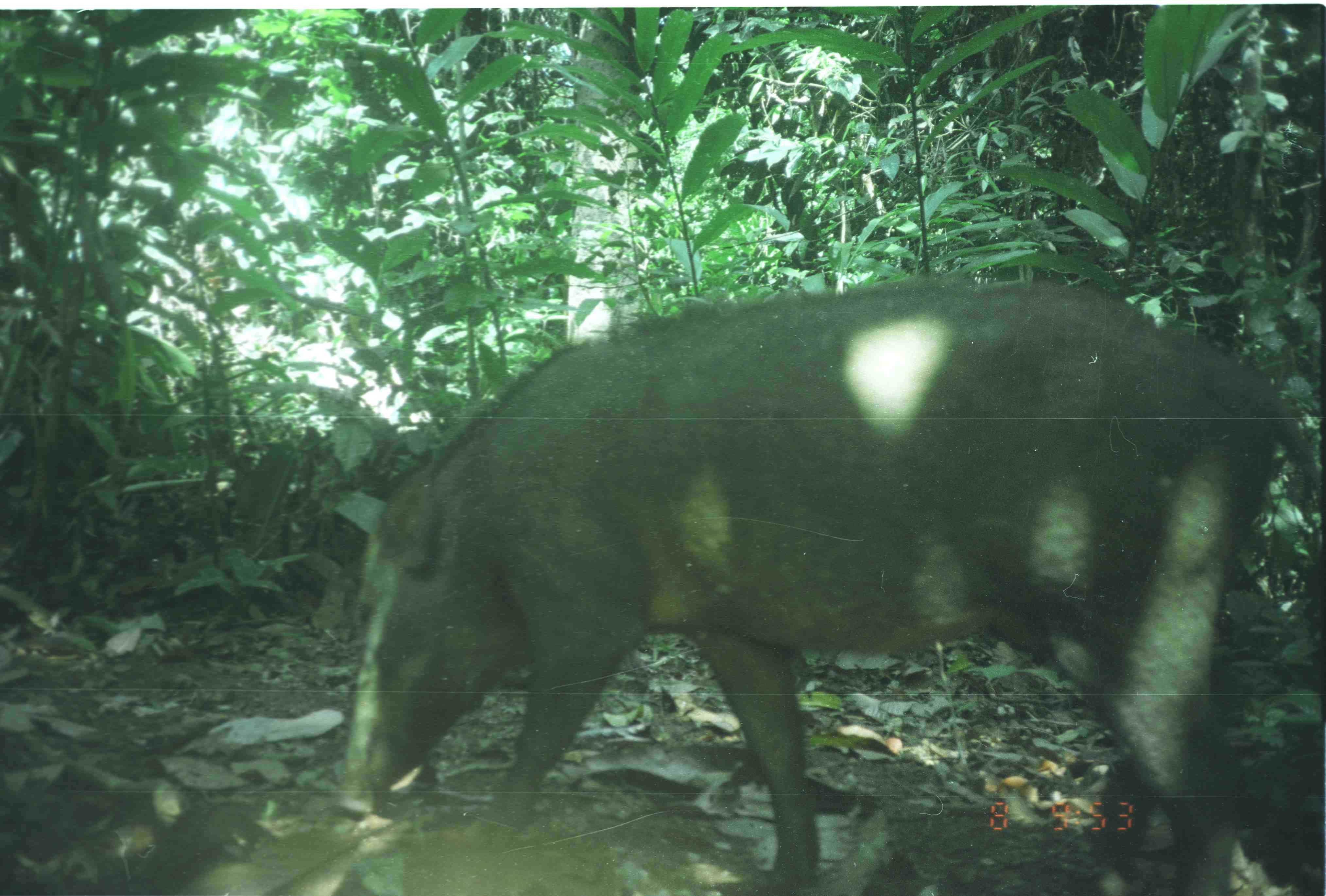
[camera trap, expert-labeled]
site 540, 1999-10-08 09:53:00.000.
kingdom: Animalia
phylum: Chordata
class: Mammalia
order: Artiodactyla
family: Suidae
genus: Sus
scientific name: Sus scrofa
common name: wild boar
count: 1